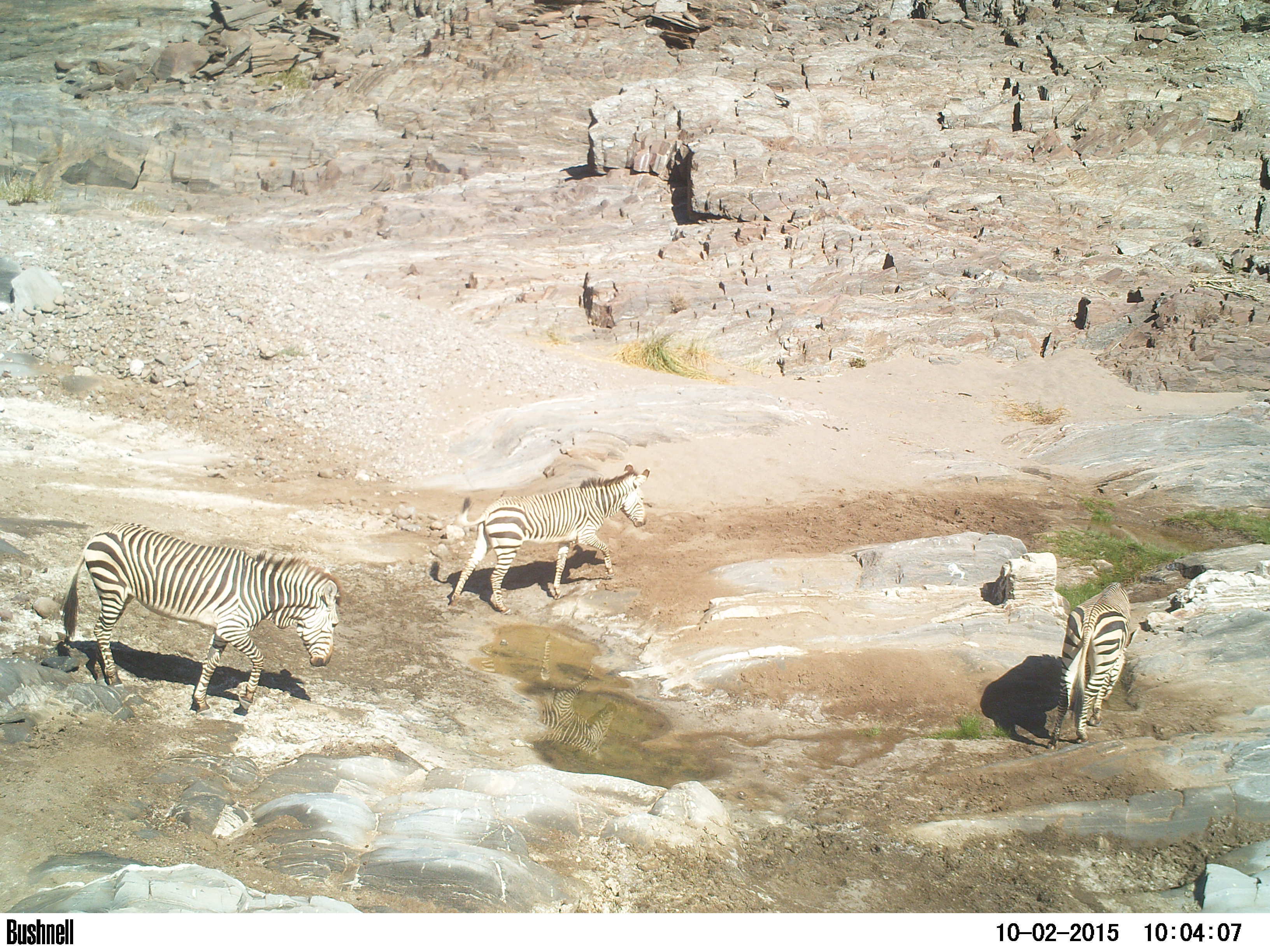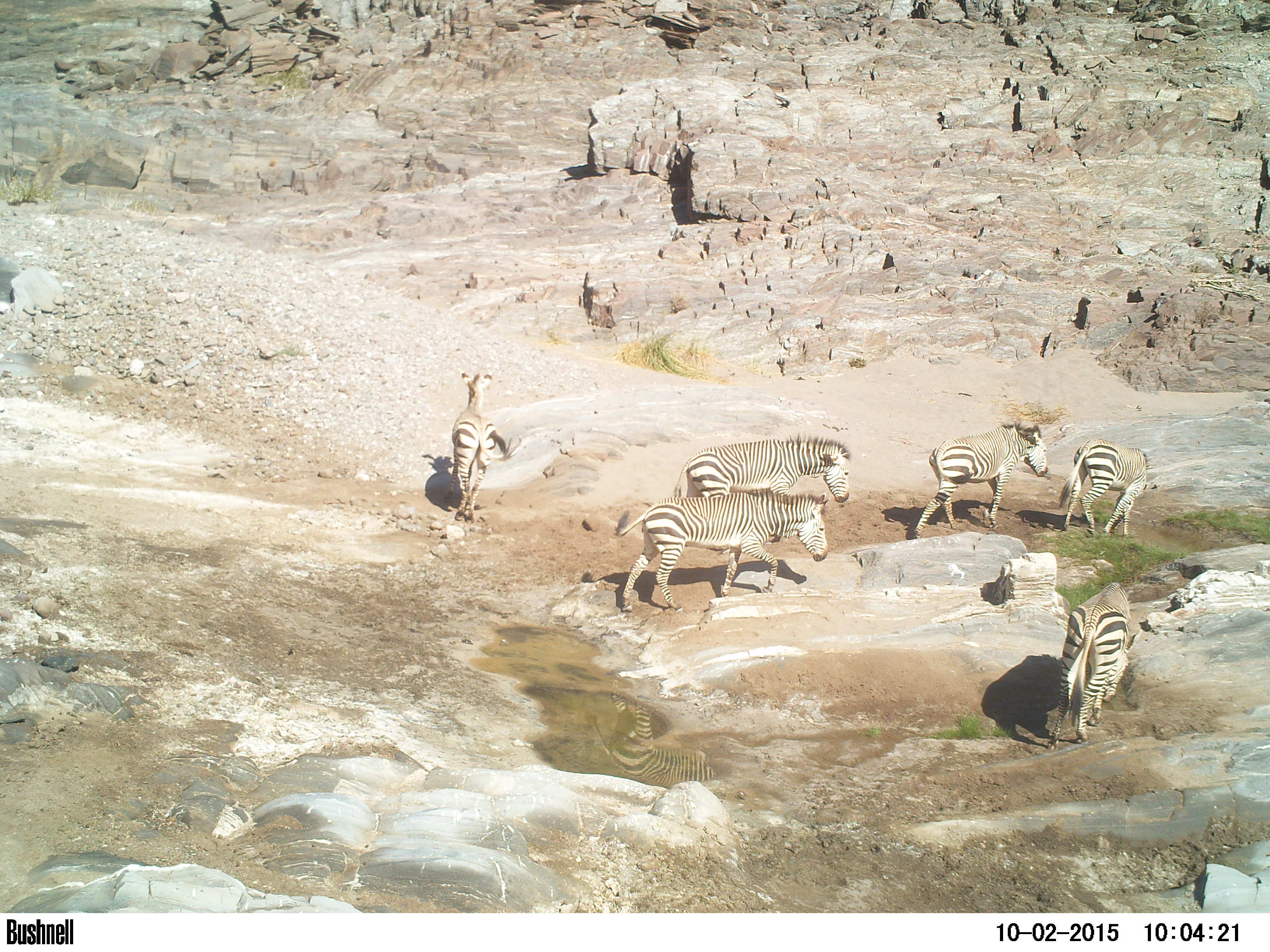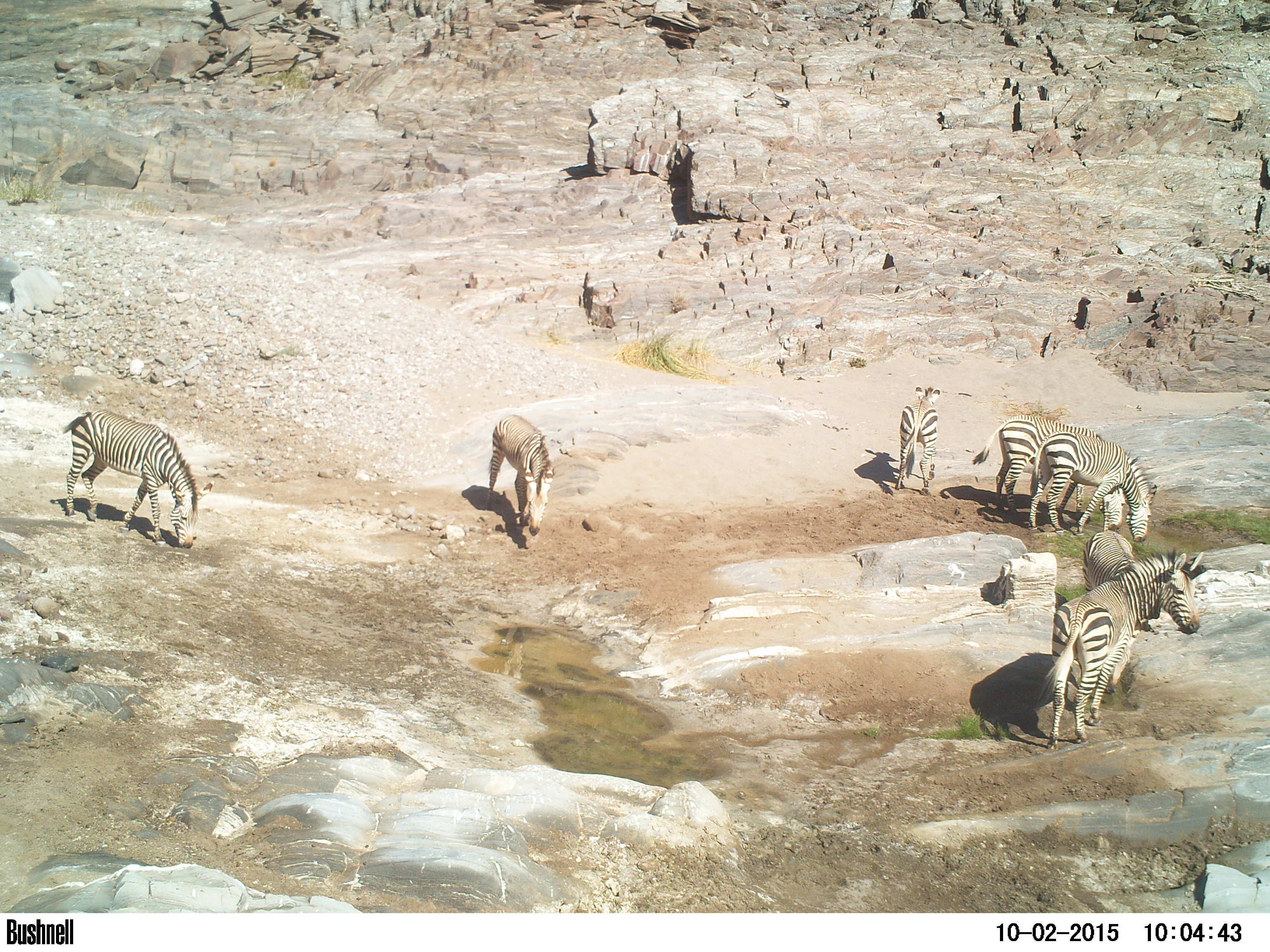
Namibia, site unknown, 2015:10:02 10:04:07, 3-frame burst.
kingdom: Animalia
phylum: Chordata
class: Mammalia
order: Perissodactyla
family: Equidae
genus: Equus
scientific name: Equus zebra hartmannae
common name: hartmann's mountain zebra